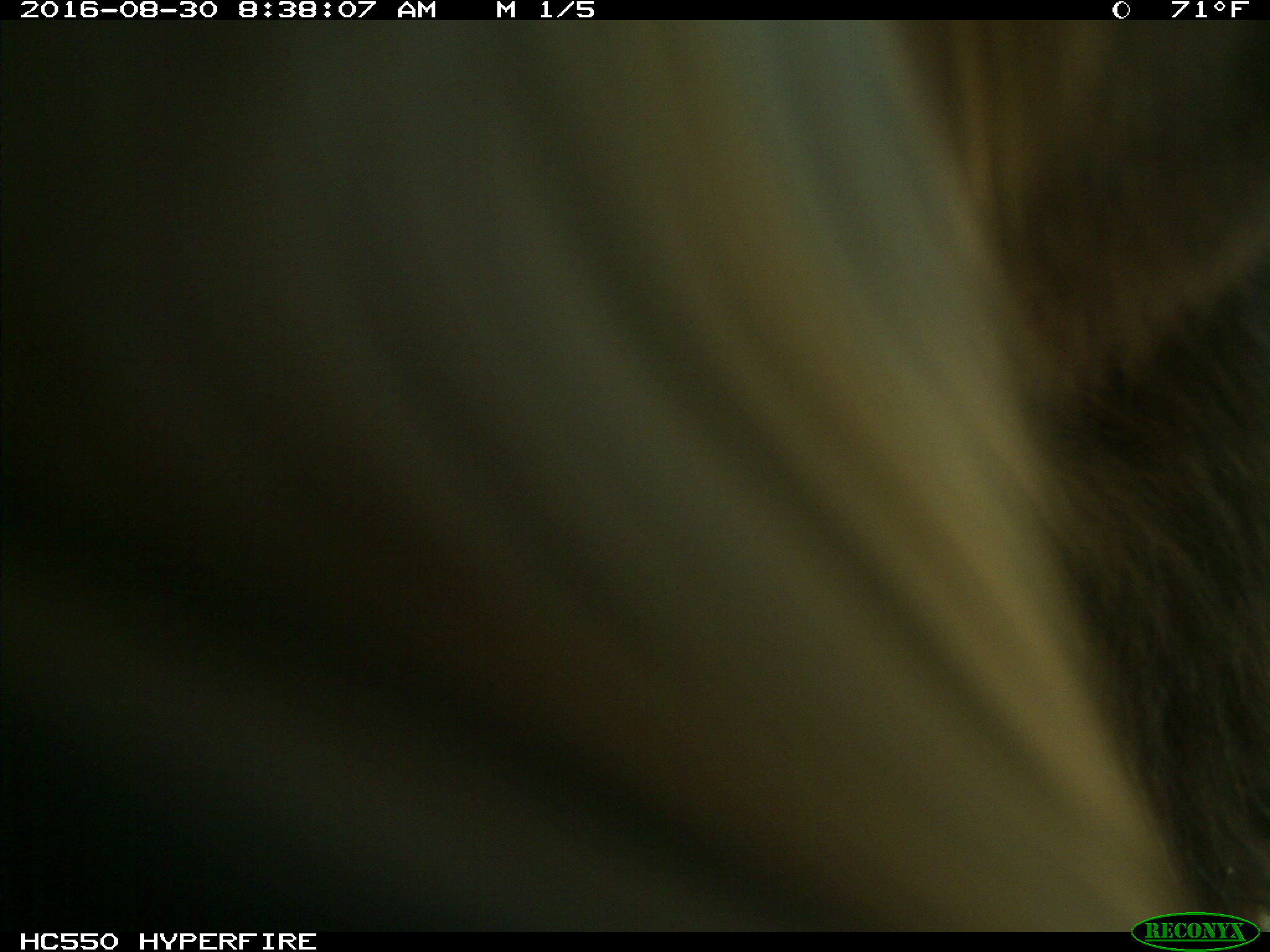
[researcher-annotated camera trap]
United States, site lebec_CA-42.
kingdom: Animalia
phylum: Chordata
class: Mammalia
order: Carnivora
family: Ursidae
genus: Ursus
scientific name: Ursus americanus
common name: american black bear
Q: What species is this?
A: Ursus americanus (american black bear).